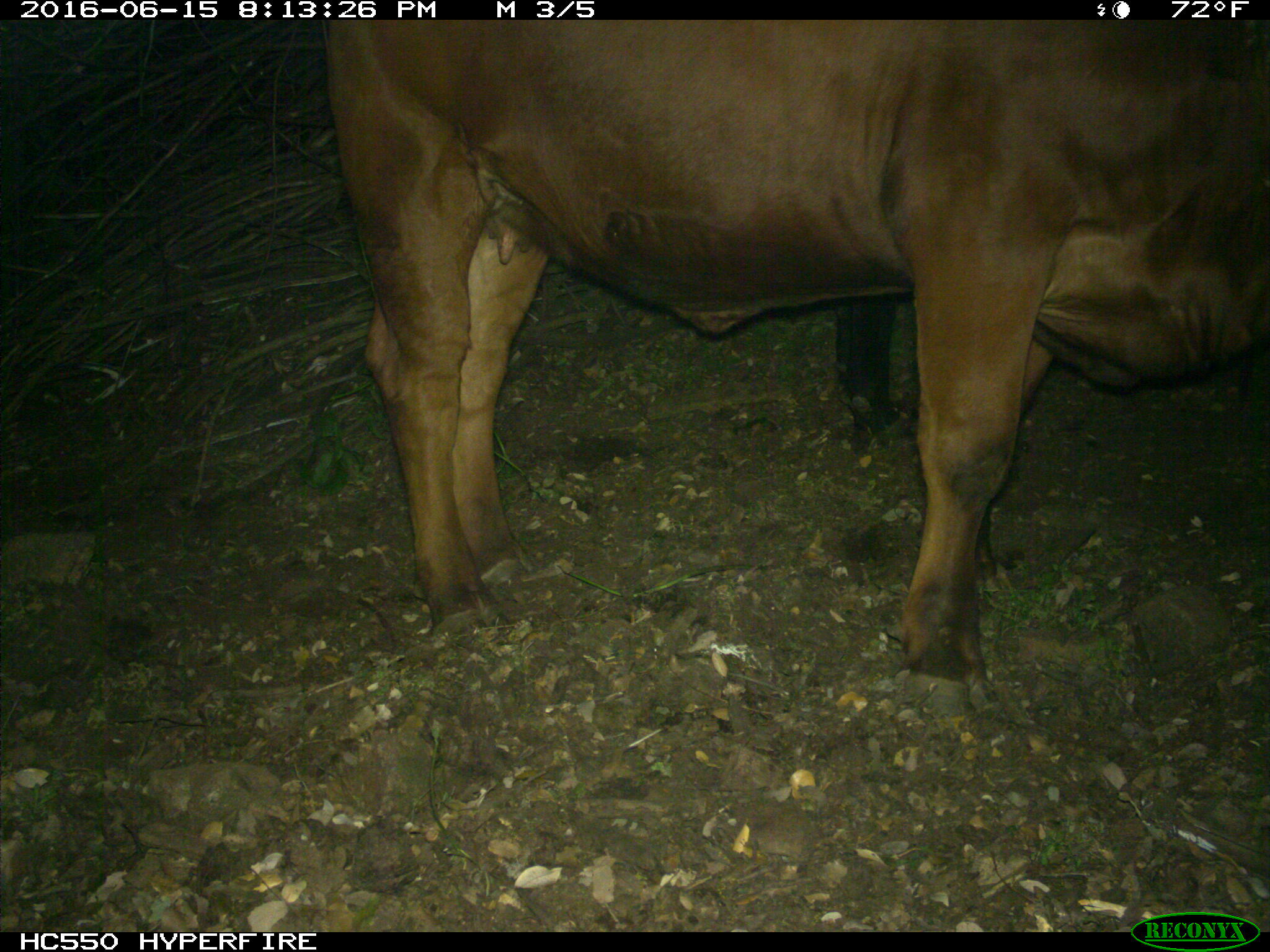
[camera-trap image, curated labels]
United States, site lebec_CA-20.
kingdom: Animalia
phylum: Chordata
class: Mammalia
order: Artiodactyla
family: Bovidae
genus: Bos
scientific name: Bos taurus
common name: domestic cow